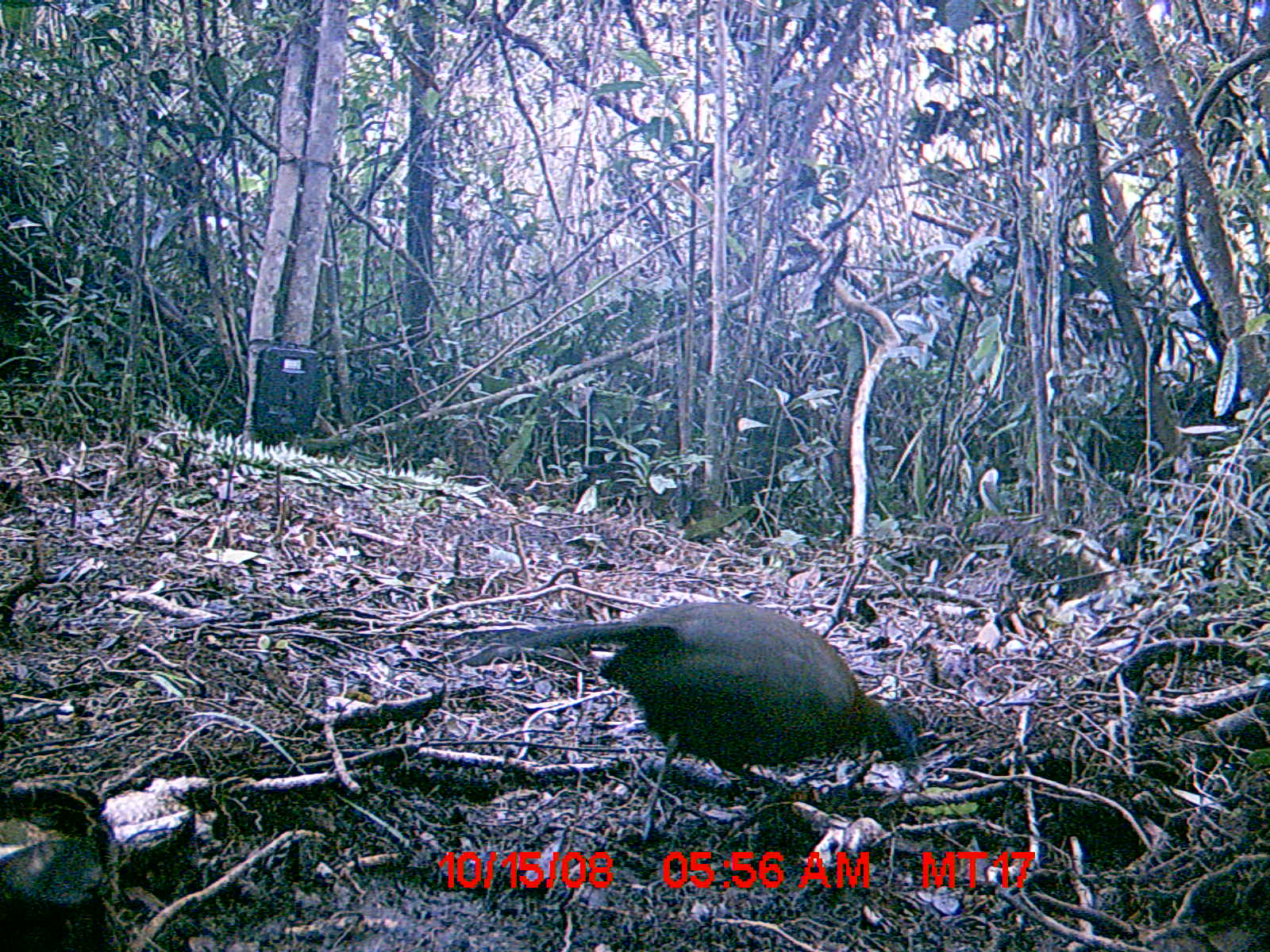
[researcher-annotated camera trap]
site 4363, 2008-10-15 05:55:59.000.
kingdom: Animalia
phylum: Chordata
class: Aves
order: Cuculiformes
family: Cuculidae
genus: Coua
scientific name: Coua serriana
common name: red-breasted coua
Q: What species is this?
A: Coua serriana (red-breasted coua).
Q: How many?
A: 1.